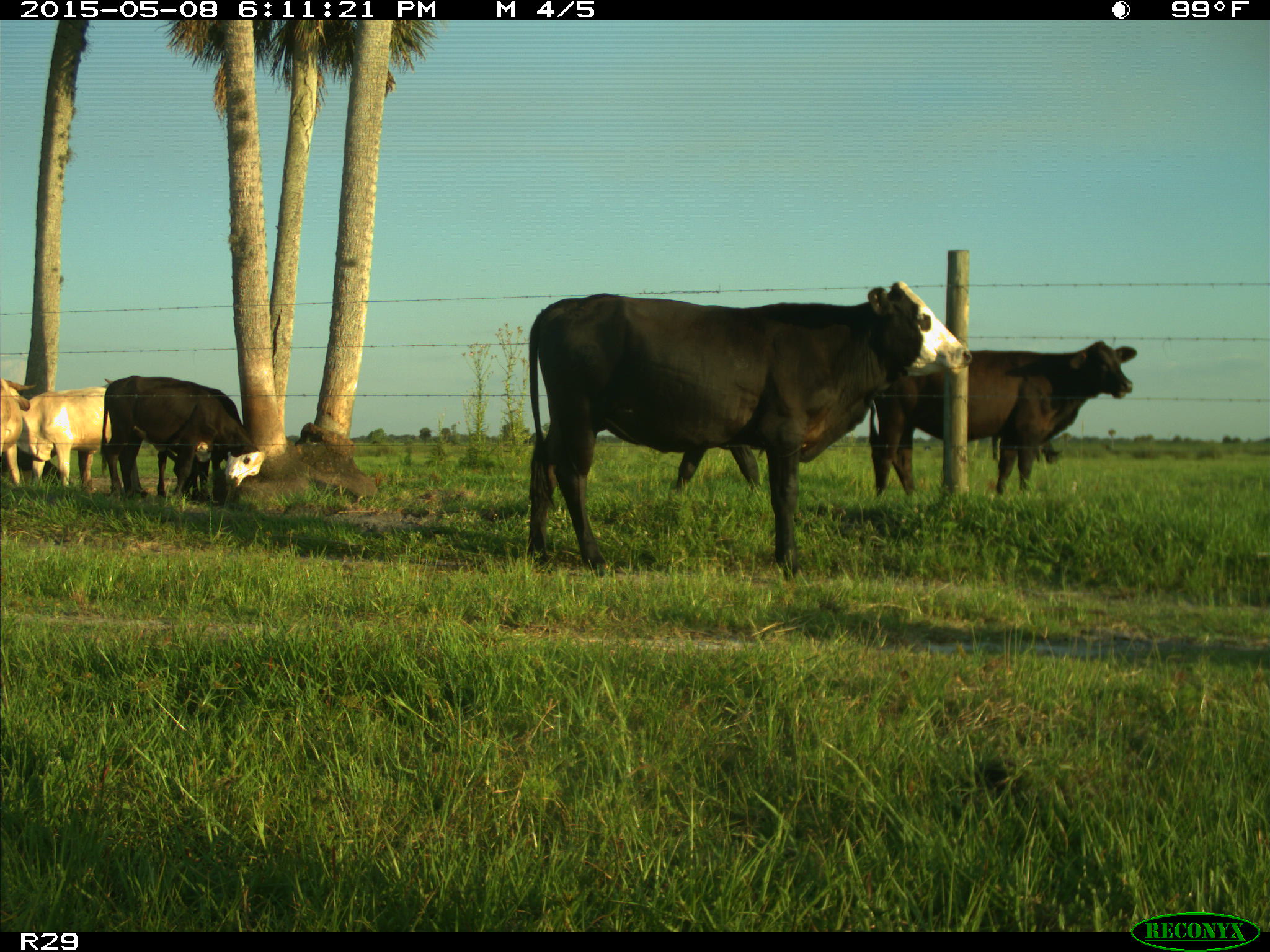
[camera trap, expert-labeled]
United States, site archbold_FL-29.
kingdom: Animalia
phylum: Chordata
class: Mammalia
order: Artiodactyla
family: Bovidae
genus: Bos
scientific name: Bos taurus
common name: domestic cow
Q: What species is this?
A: Bos taurus (domestic cow).